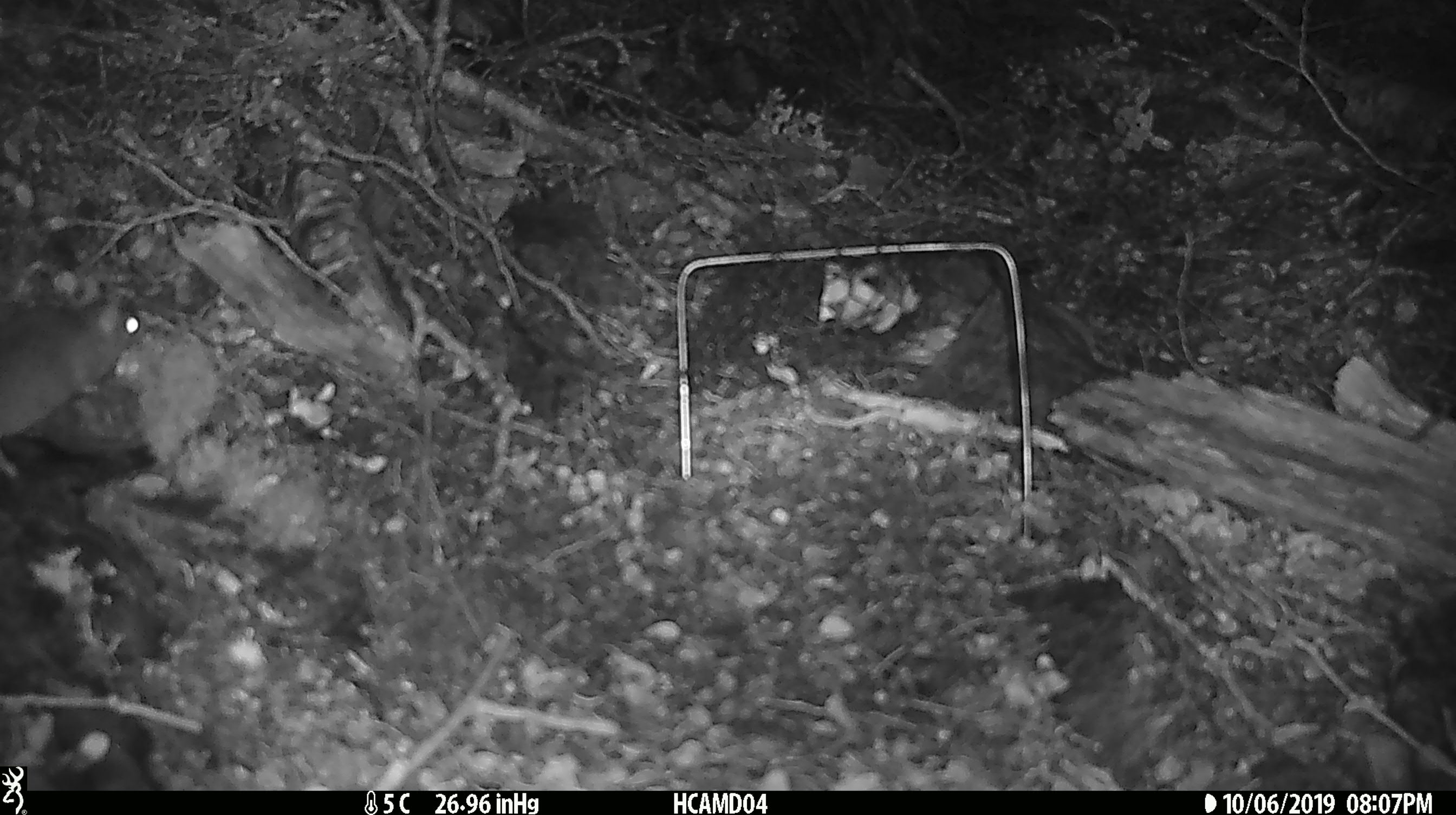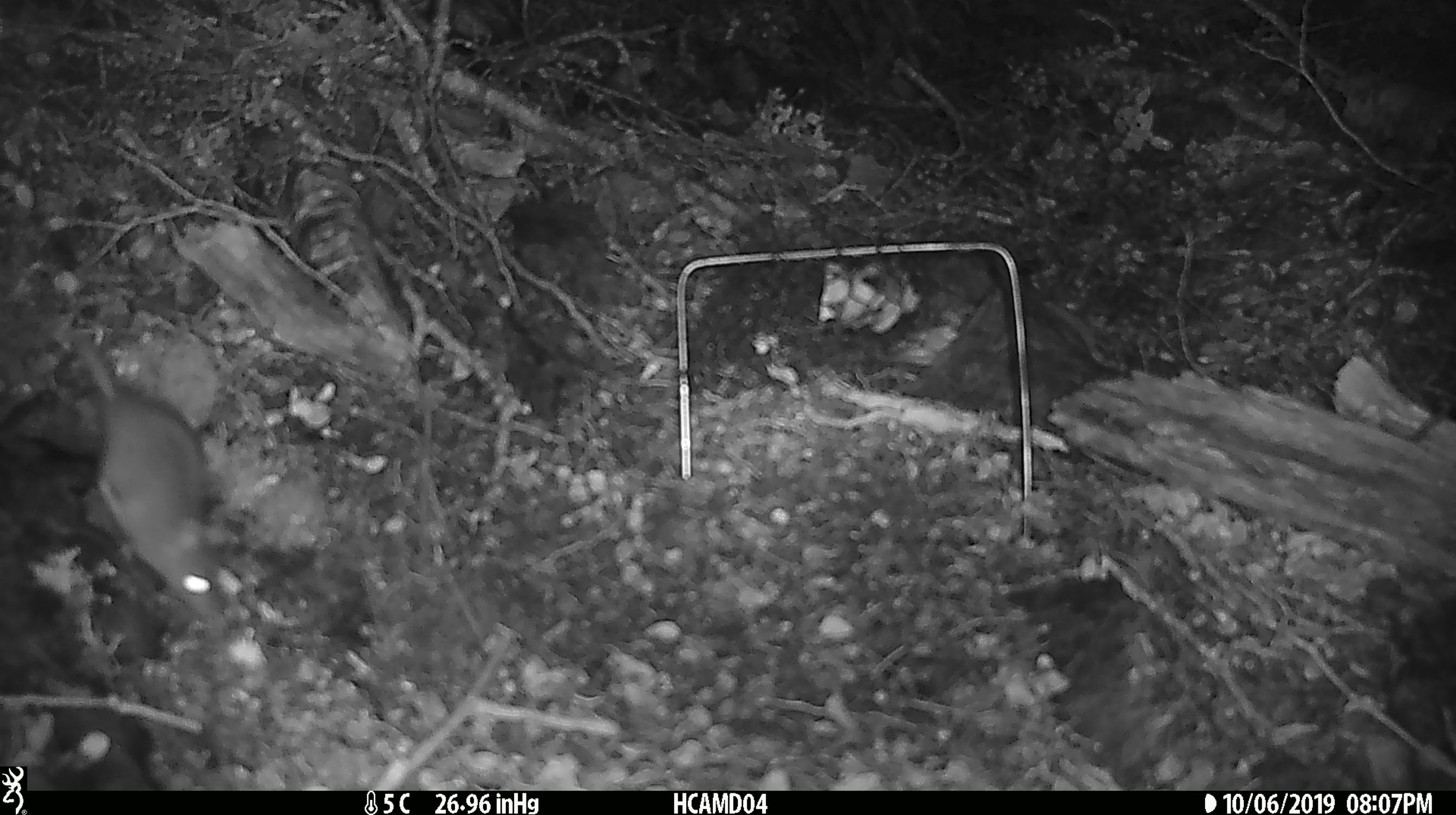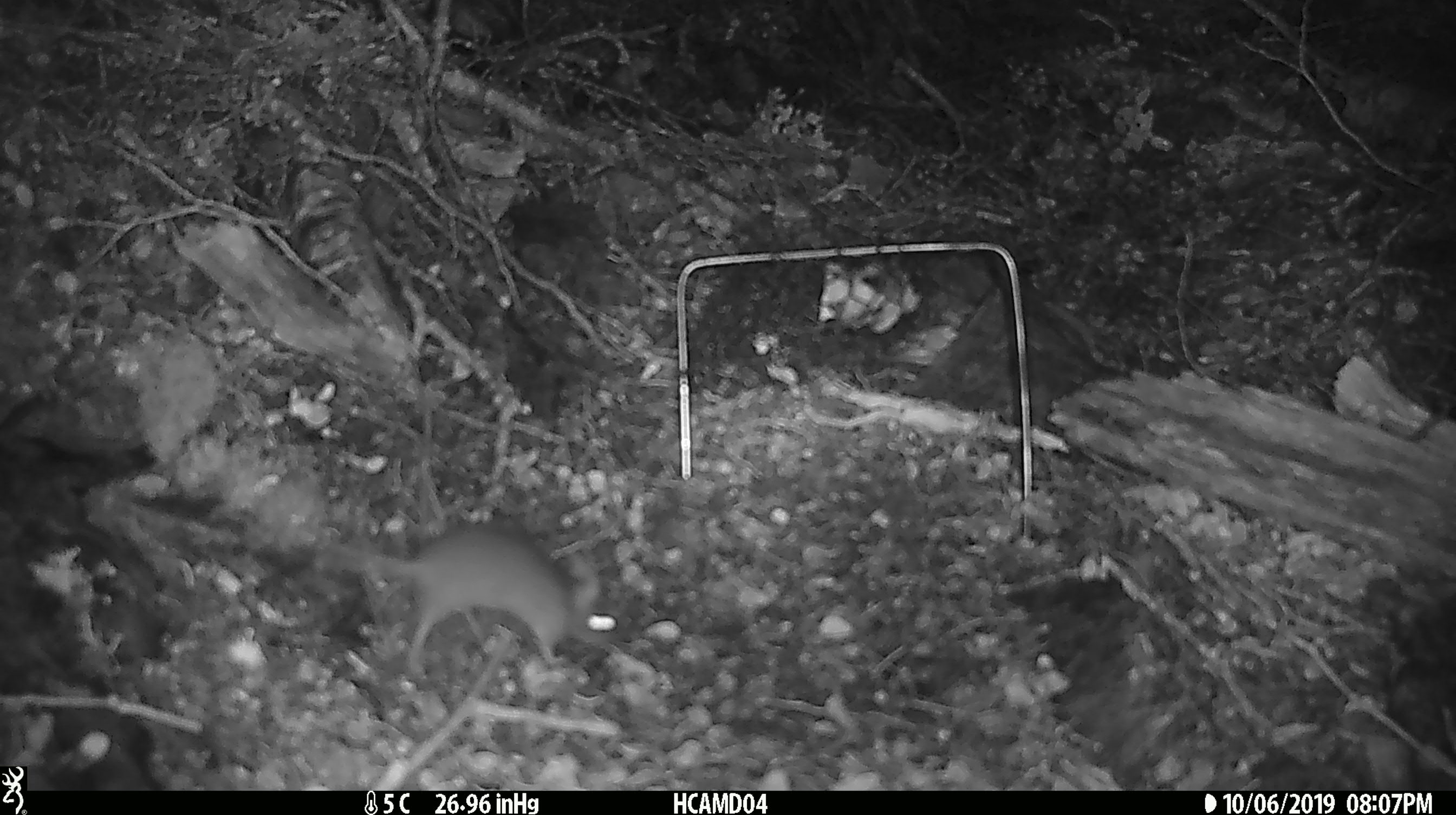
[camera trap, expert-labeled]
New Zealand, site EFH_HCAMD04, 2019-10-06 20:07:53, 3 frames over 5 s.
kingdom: Animalia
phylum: Chordata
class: Mammalia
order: Rodentia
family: Muridae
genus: Mus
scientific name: Mus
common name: mouse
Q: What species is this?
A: Mouse (Mus).